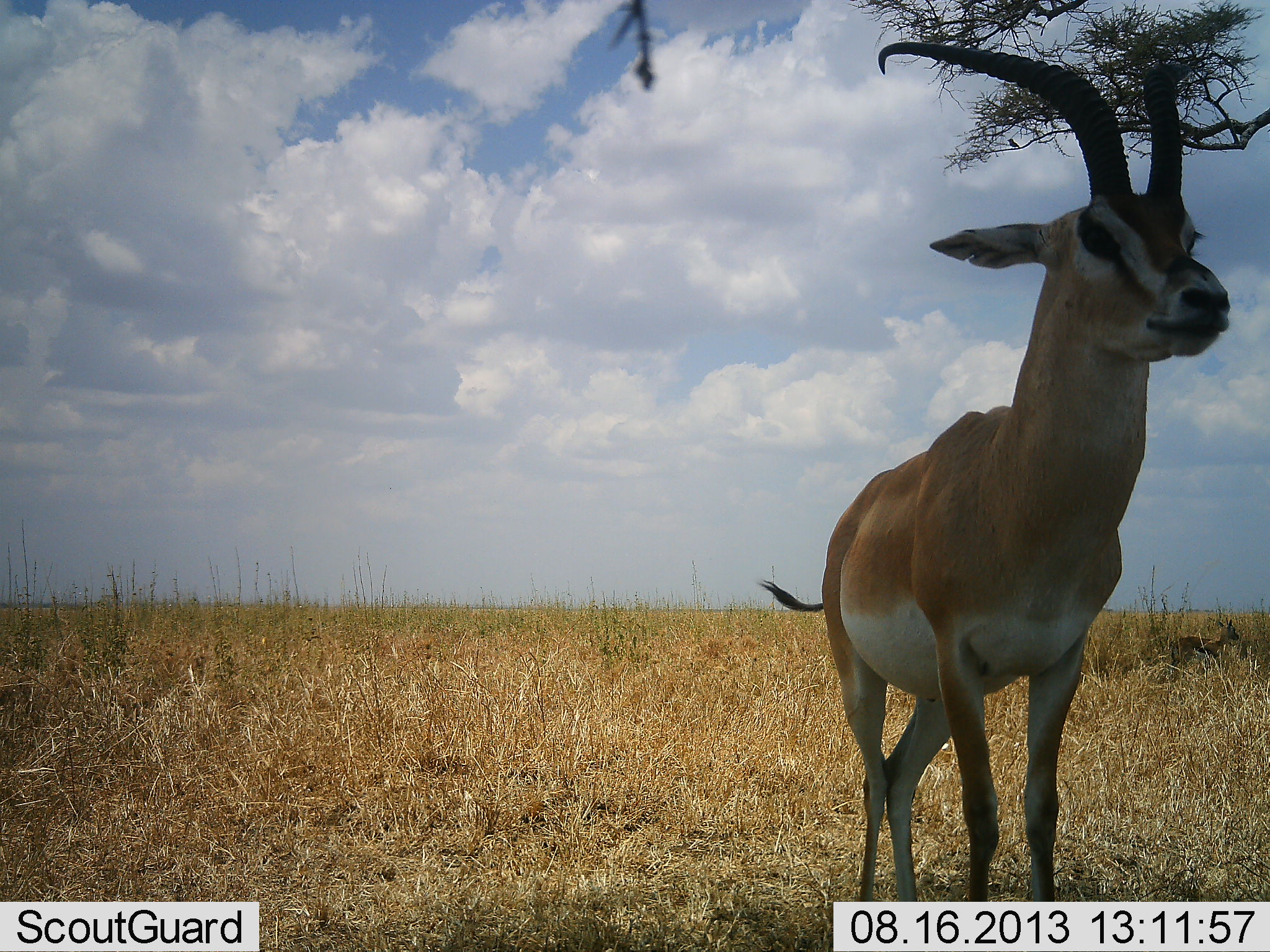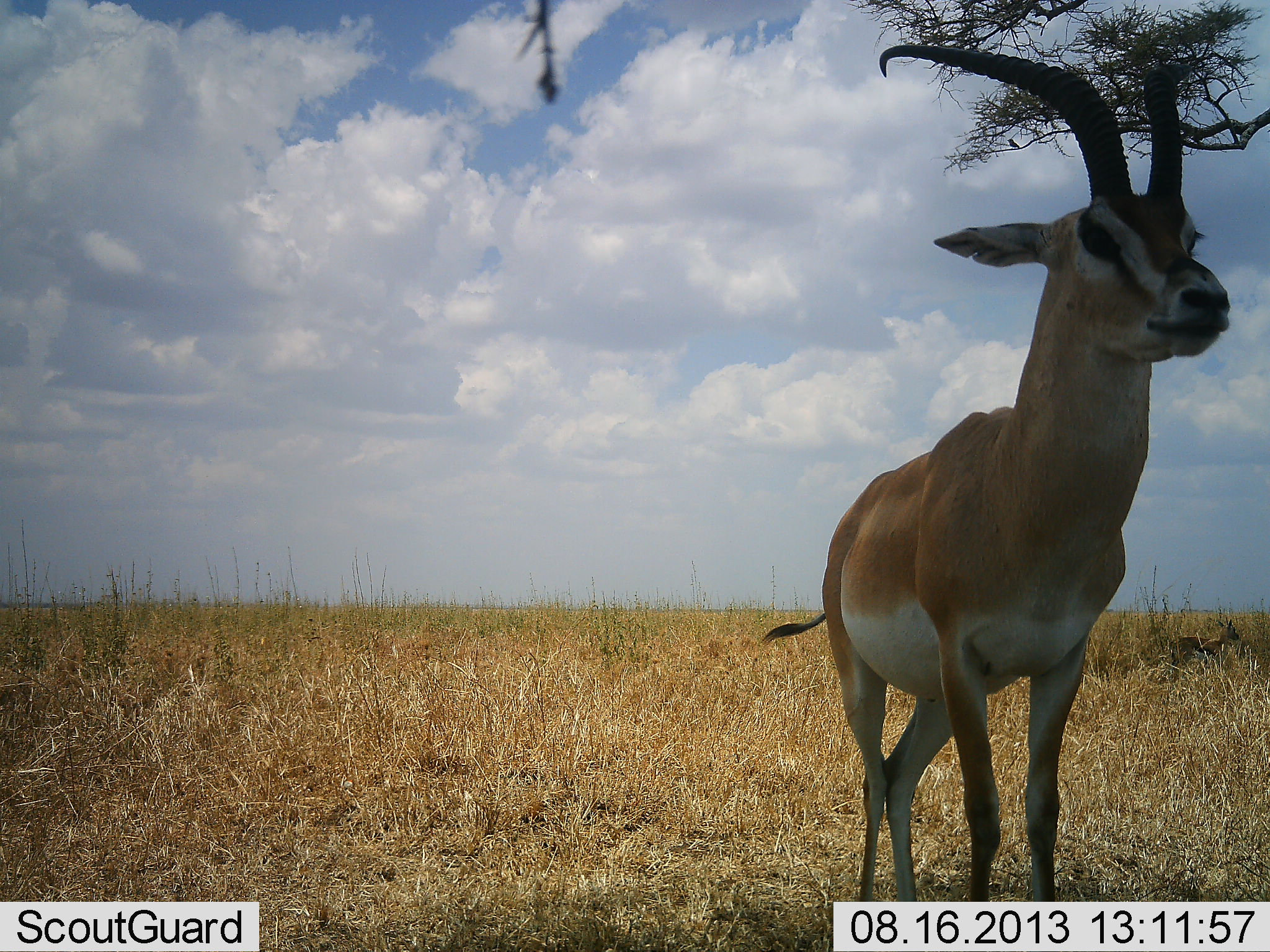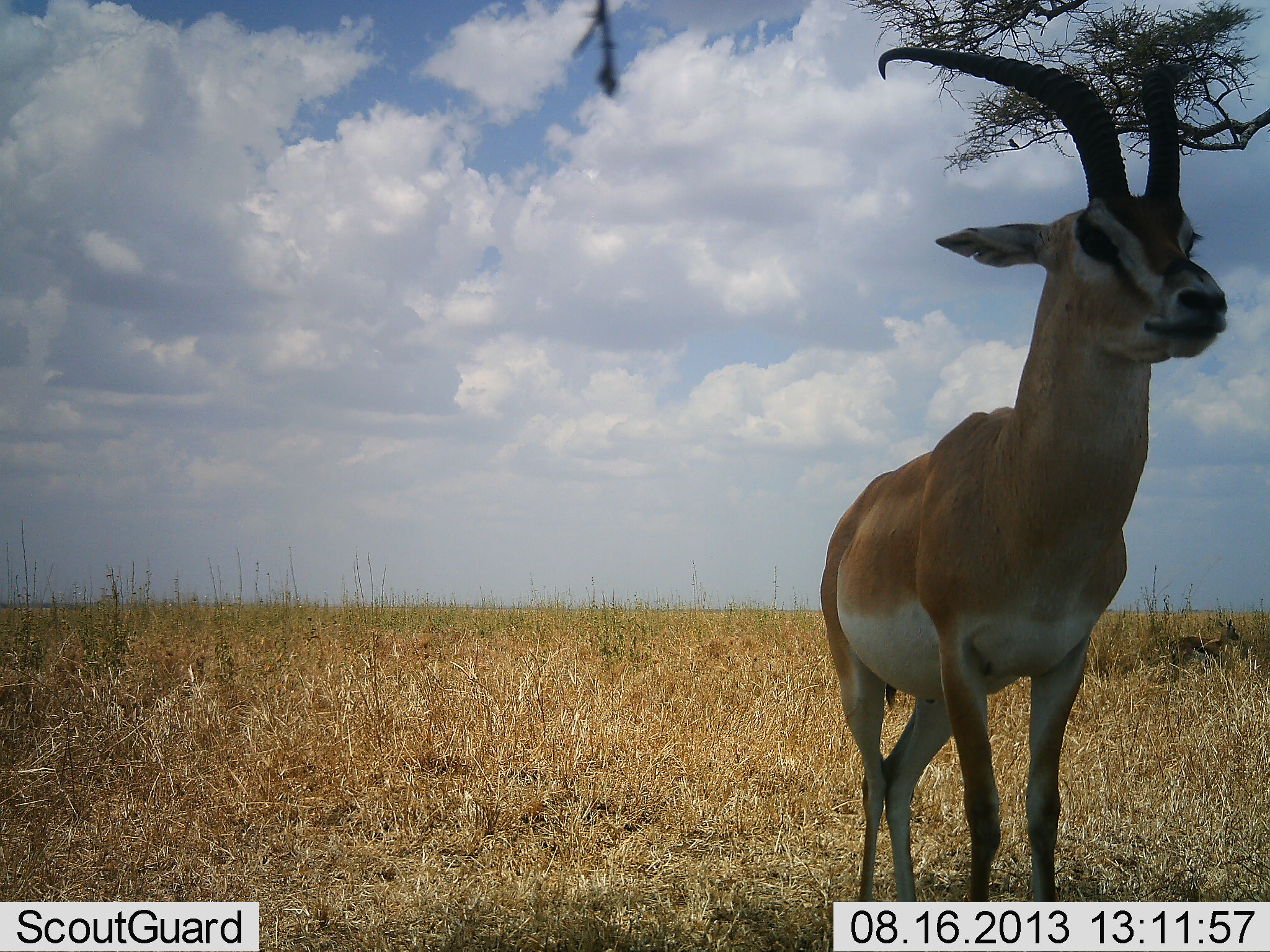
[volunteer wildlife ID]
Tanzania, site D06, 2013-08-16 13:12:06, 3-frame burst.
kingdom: Animalia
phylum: Chordata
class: Mammalia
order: Artiodactyla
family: Bovidae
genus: Nanger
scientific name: Nanger granti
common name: grant's gazelle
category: gazellegrants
Gazellegrants (grant's gazelle) (Nanger granti), count 1. Behavior (volunteer vote fractions): standing 100%, resting 0%, moving 0%, interacting 0%. Young present (vote fraction): 9%. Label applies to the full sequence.